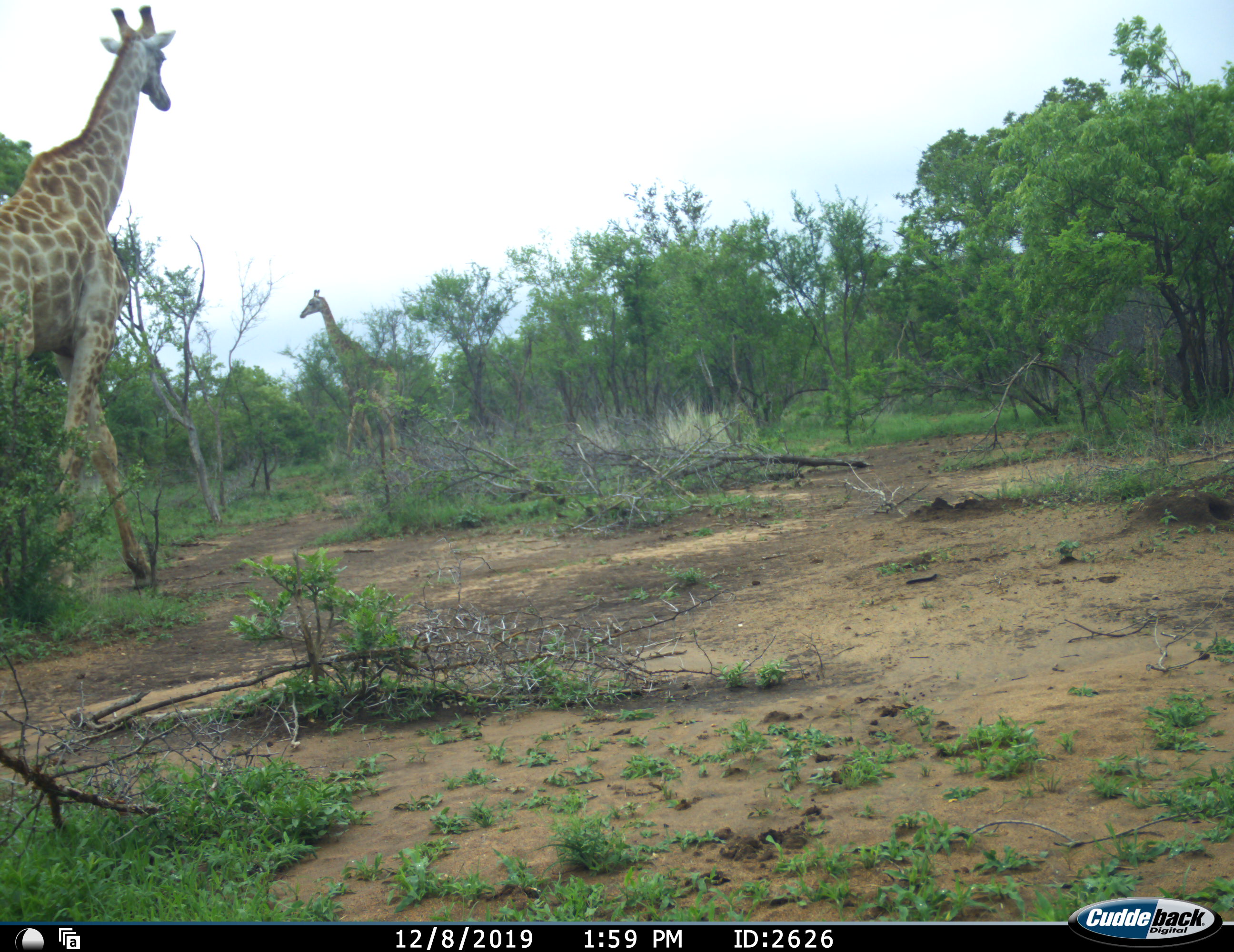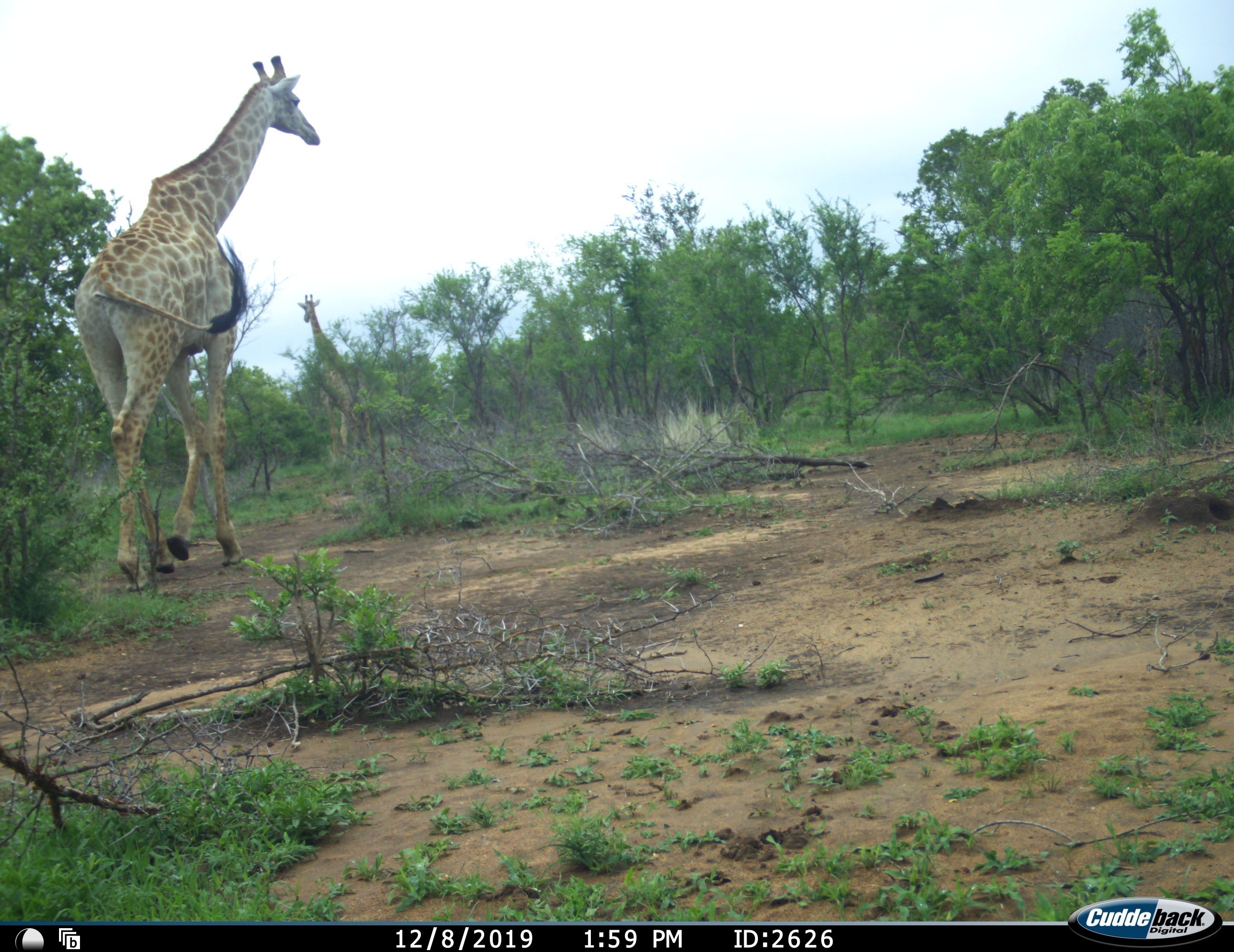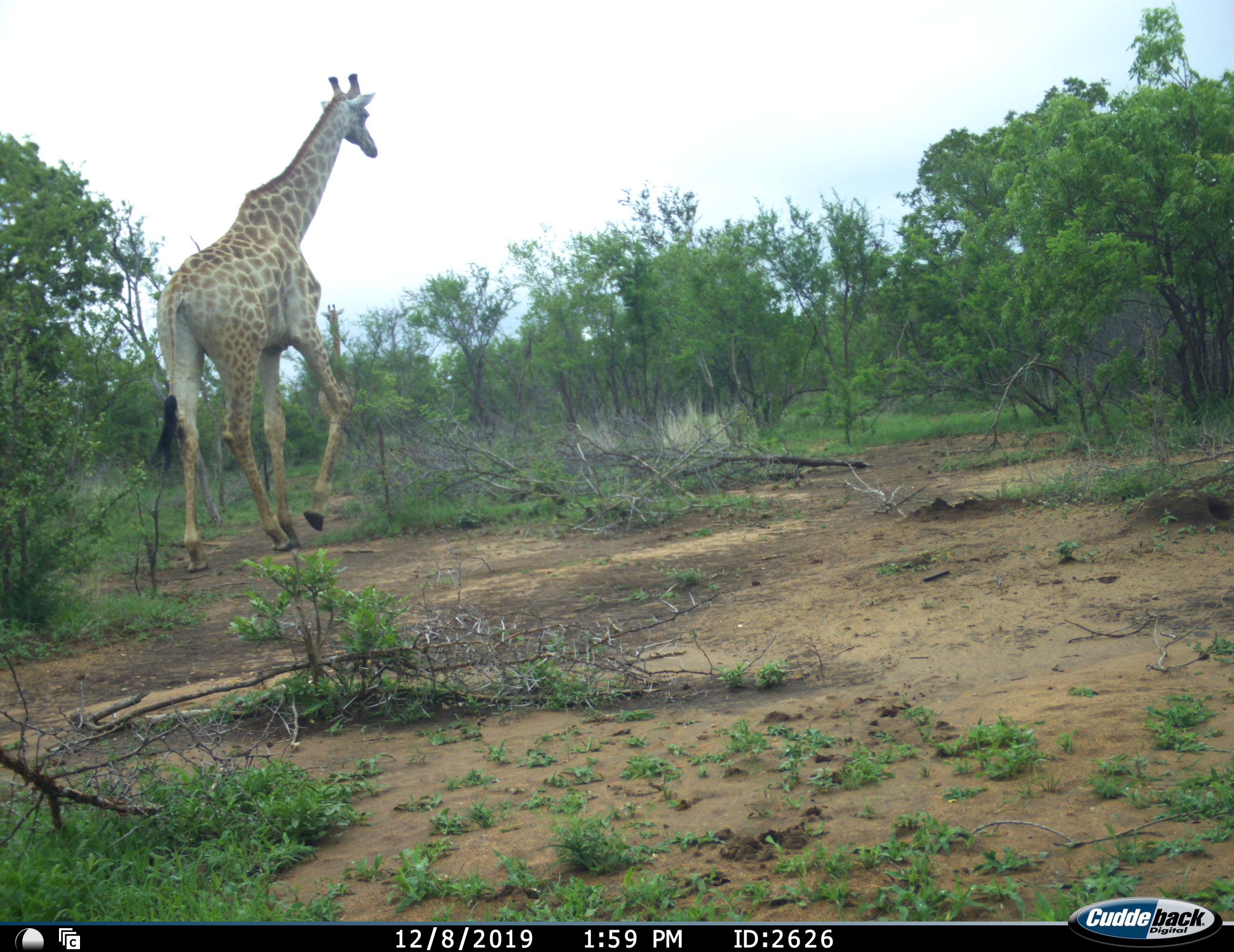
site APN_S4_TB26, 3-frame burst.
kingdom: Animalia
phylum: Chordata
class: Mammalia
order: Artiodactyla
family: Giraffidae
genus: Giraffa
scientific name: Giraffa camelopardalis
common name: giraffe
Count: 2.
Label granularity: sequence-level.